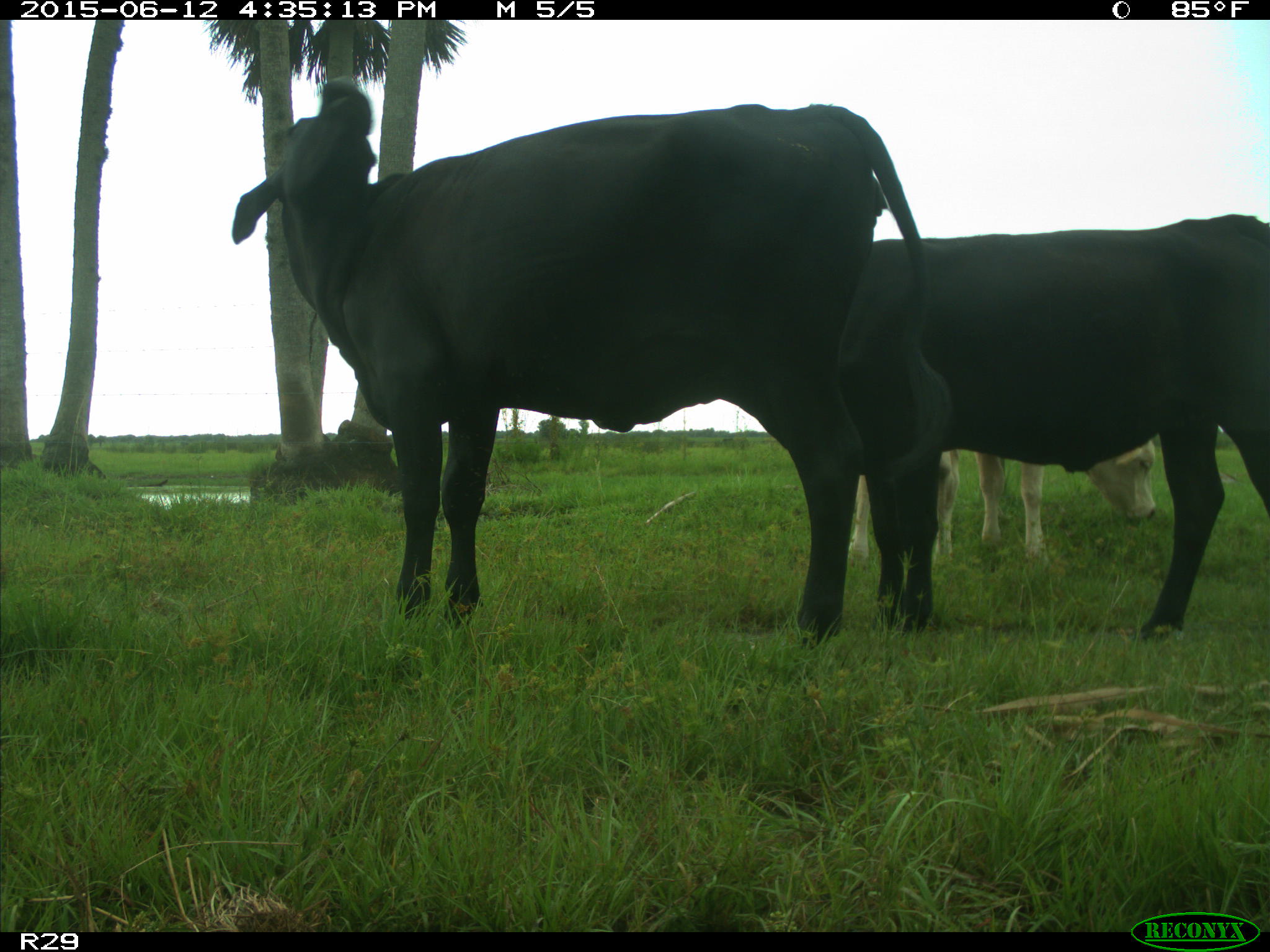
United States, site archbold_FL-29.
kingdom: Animalia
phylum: Chordata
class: Mammalia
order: Artiodactyla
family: Bovidae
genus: Bos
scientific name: Bos taurus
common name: domestic cow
Bos taurus (domestic cow).